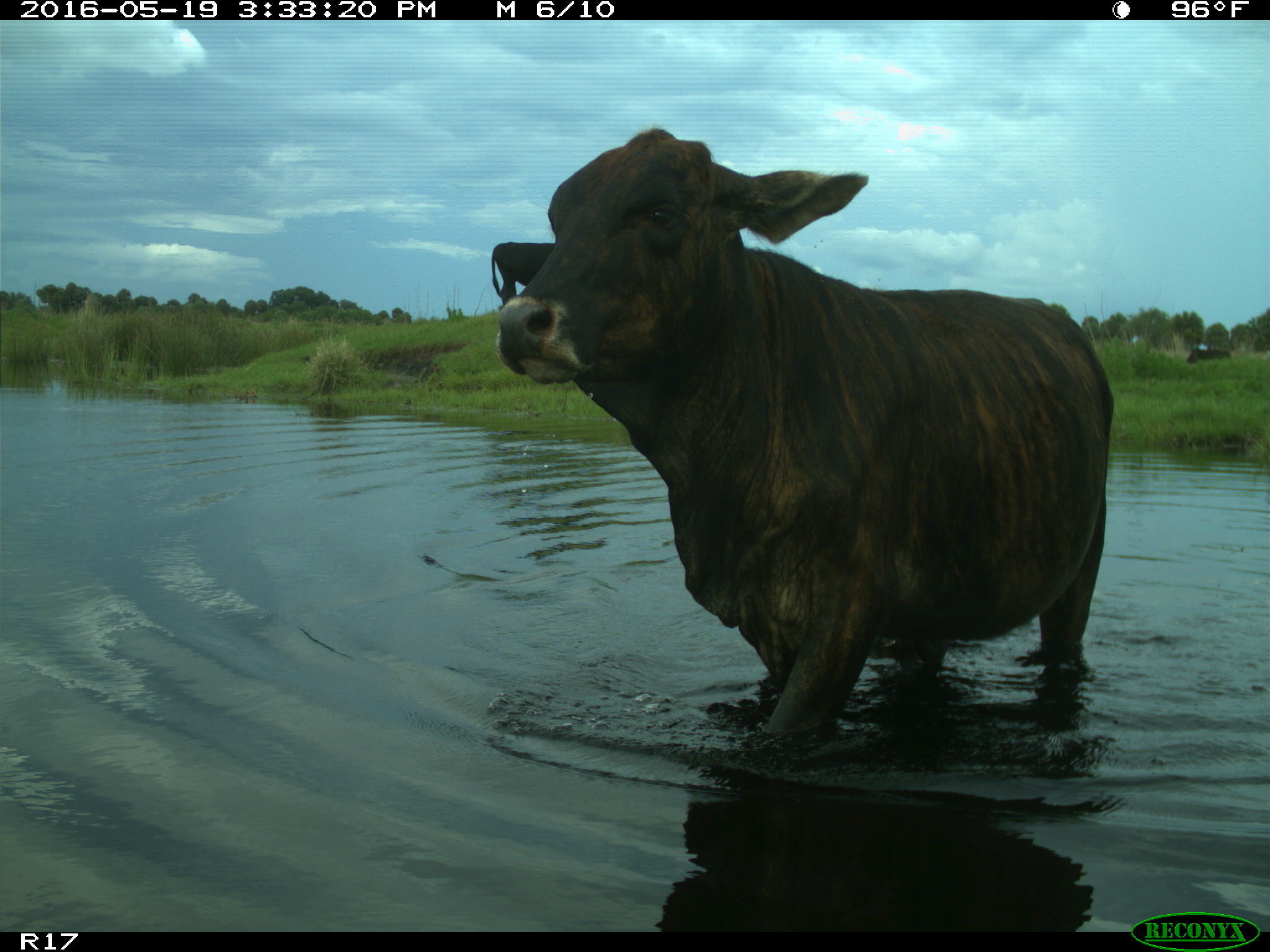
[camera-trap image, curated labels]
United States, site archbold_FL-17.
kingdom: Animalia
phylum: Chordata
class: Mammalia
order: Artiodactyla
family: Bovidae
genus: Bos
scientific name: Bos taurus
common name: domestic cow